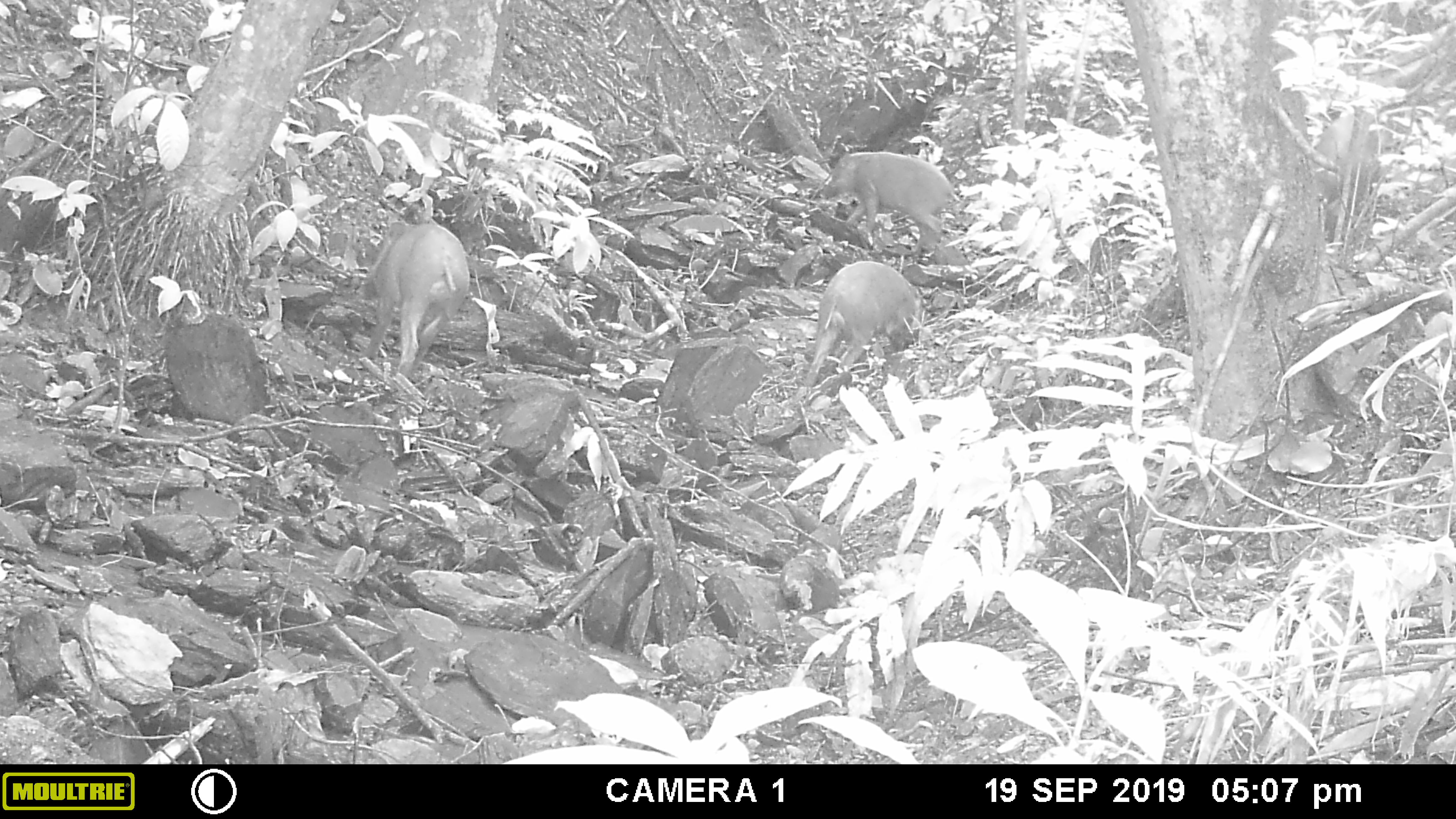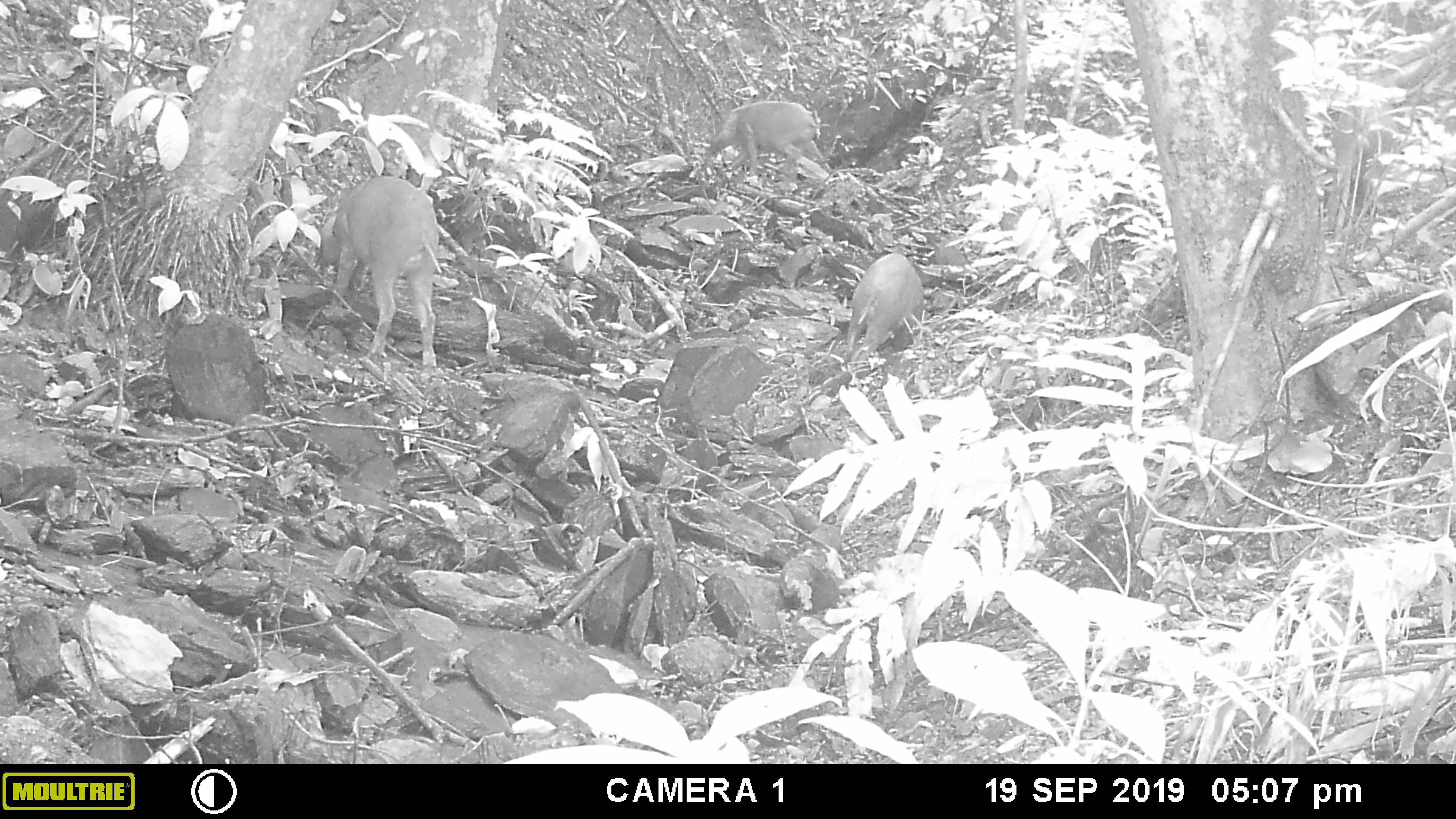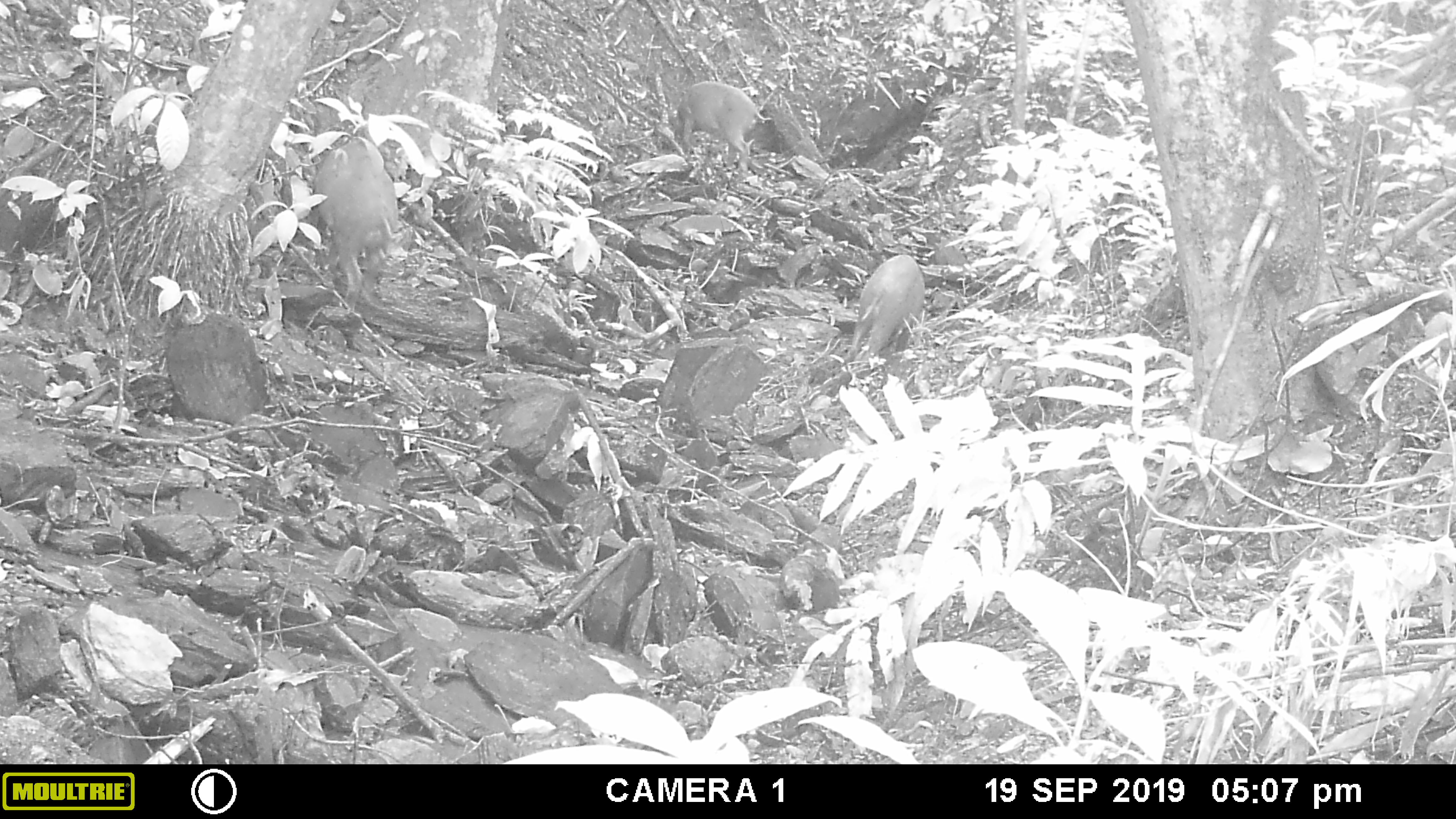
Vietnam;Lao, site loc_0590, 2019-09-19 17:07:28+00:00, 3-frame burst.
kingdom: Animalia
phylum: Chordata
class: Mammalia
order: Artiodactyla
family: Suidae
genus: Sus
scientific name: Sus scrofa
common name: eurasian wild pig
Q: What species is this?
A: Eurasian wild pig (Sus scrofa).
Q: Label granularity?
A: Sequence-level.